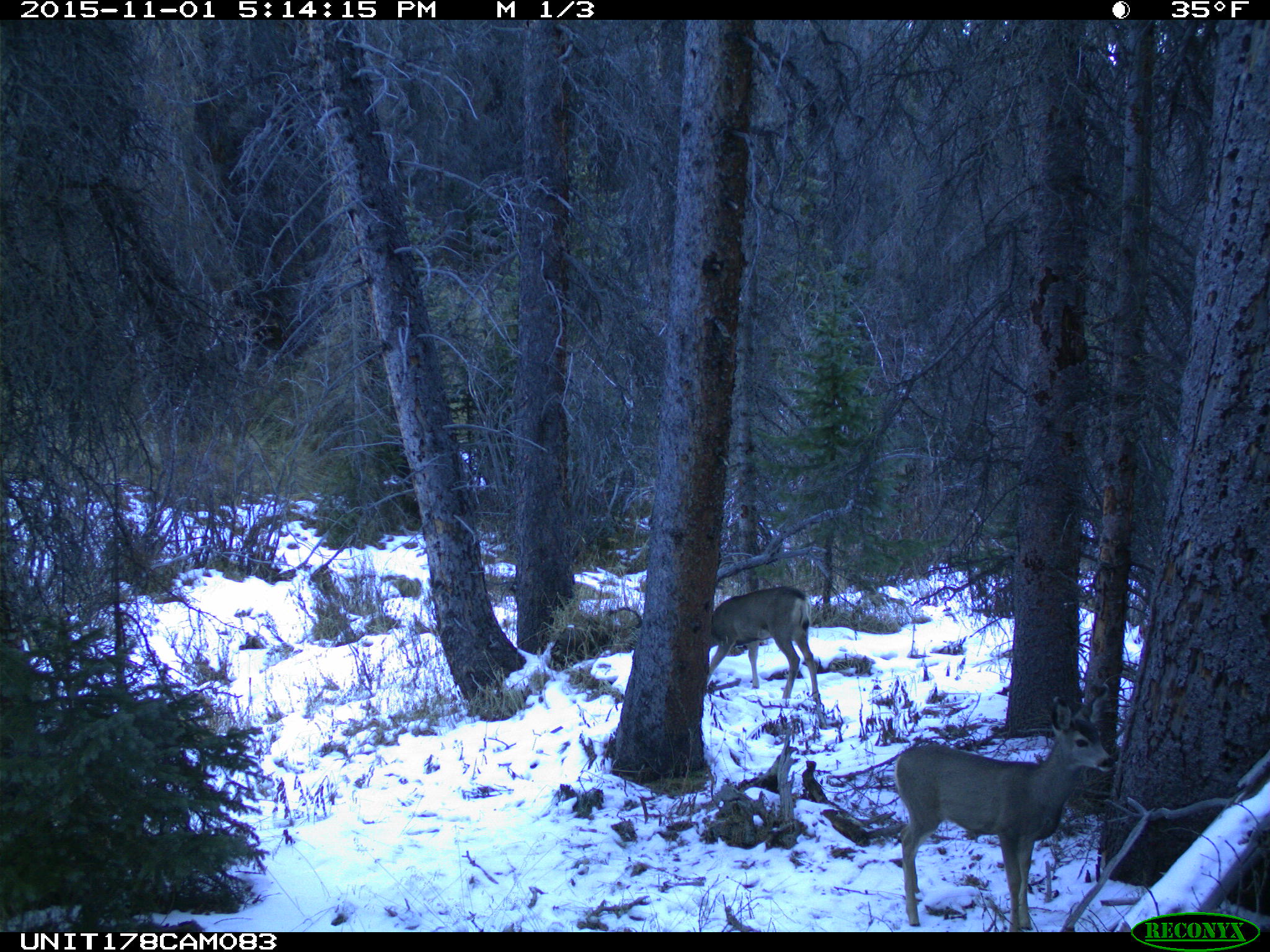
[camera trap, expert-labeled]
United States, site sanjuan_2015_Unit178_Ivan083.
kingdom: Animalia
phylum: Chordata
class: Mammalia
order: Artiodactyla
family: Cervidae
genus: Odocoileus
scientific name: Odocoileus hemionus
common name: mule deer